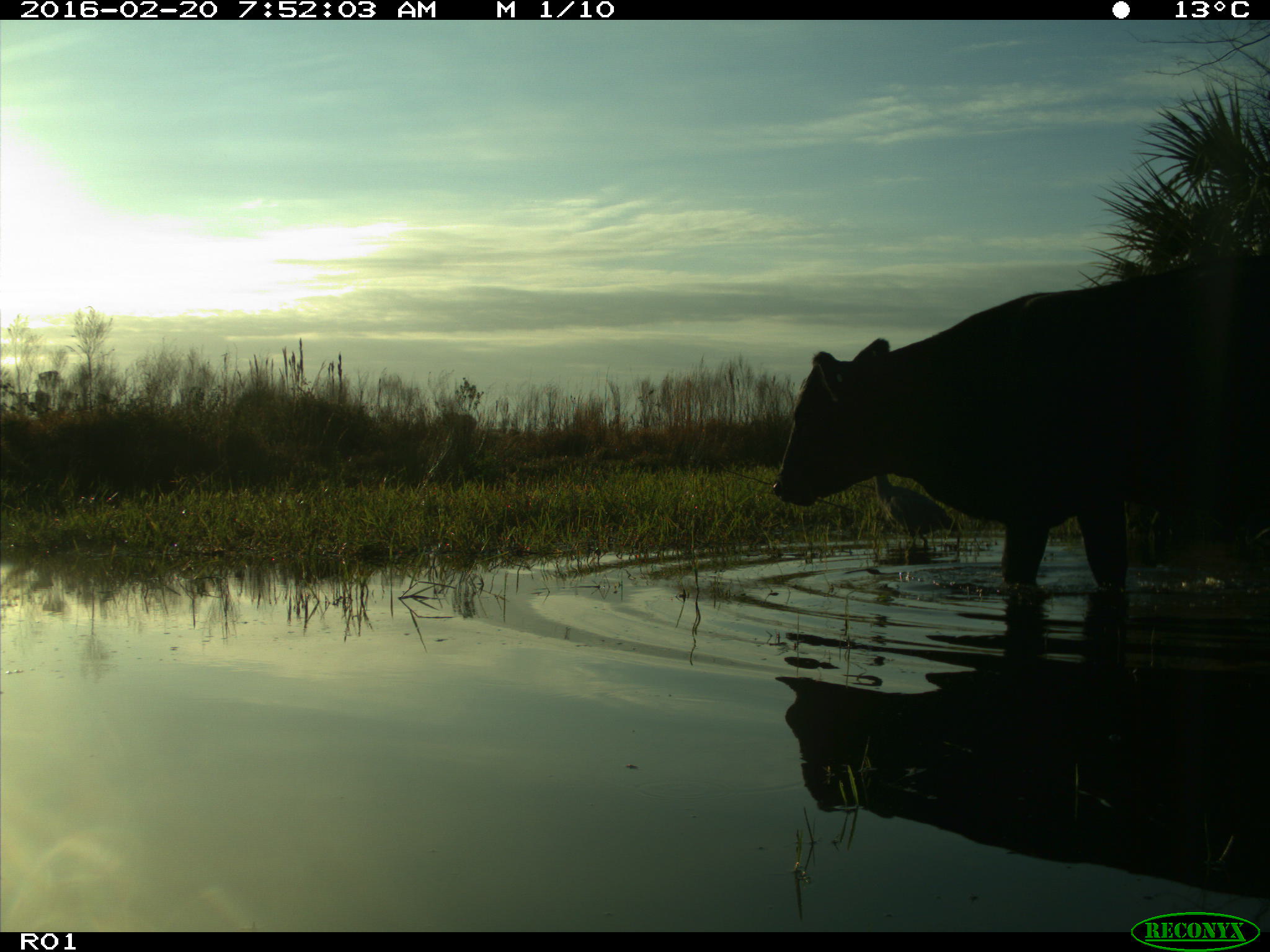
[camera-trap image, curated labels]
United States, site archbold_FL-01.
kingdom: Animalia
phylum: Chordata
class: Mammalia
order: Artiodactyla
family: Bovidae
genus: Bos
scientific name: Bos taurus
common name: domestic cow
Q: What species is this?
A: Bos taurus (domestic cow).